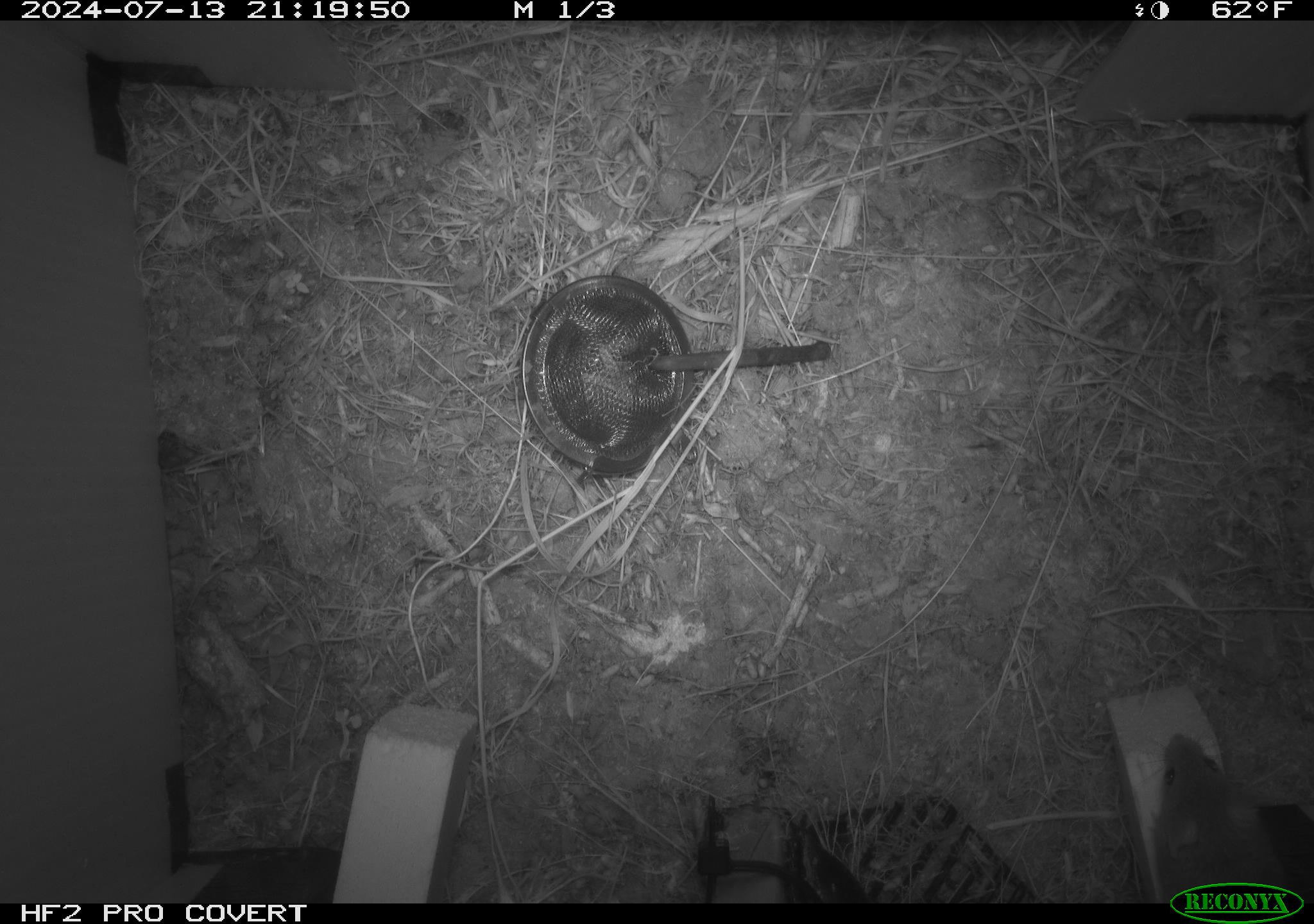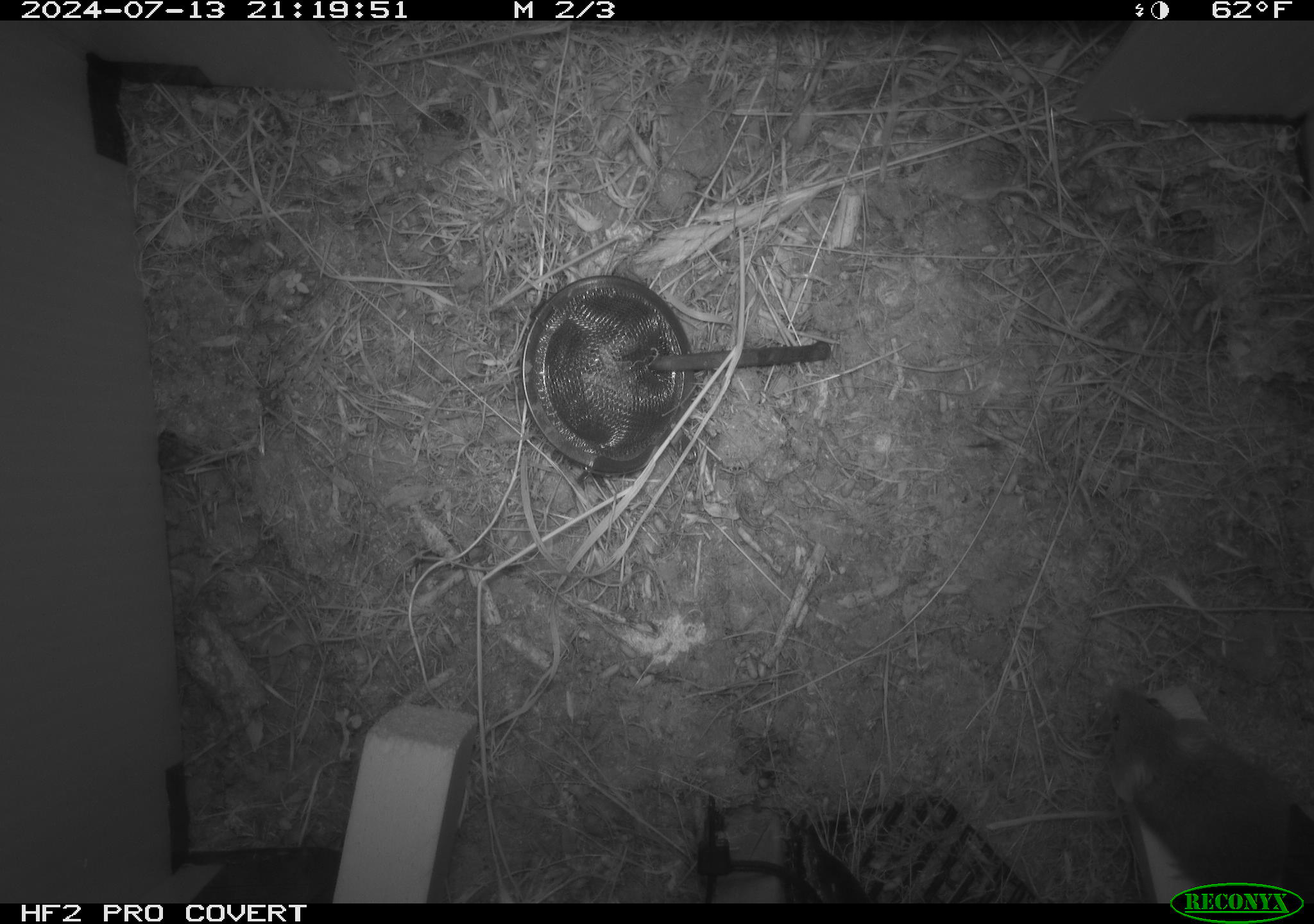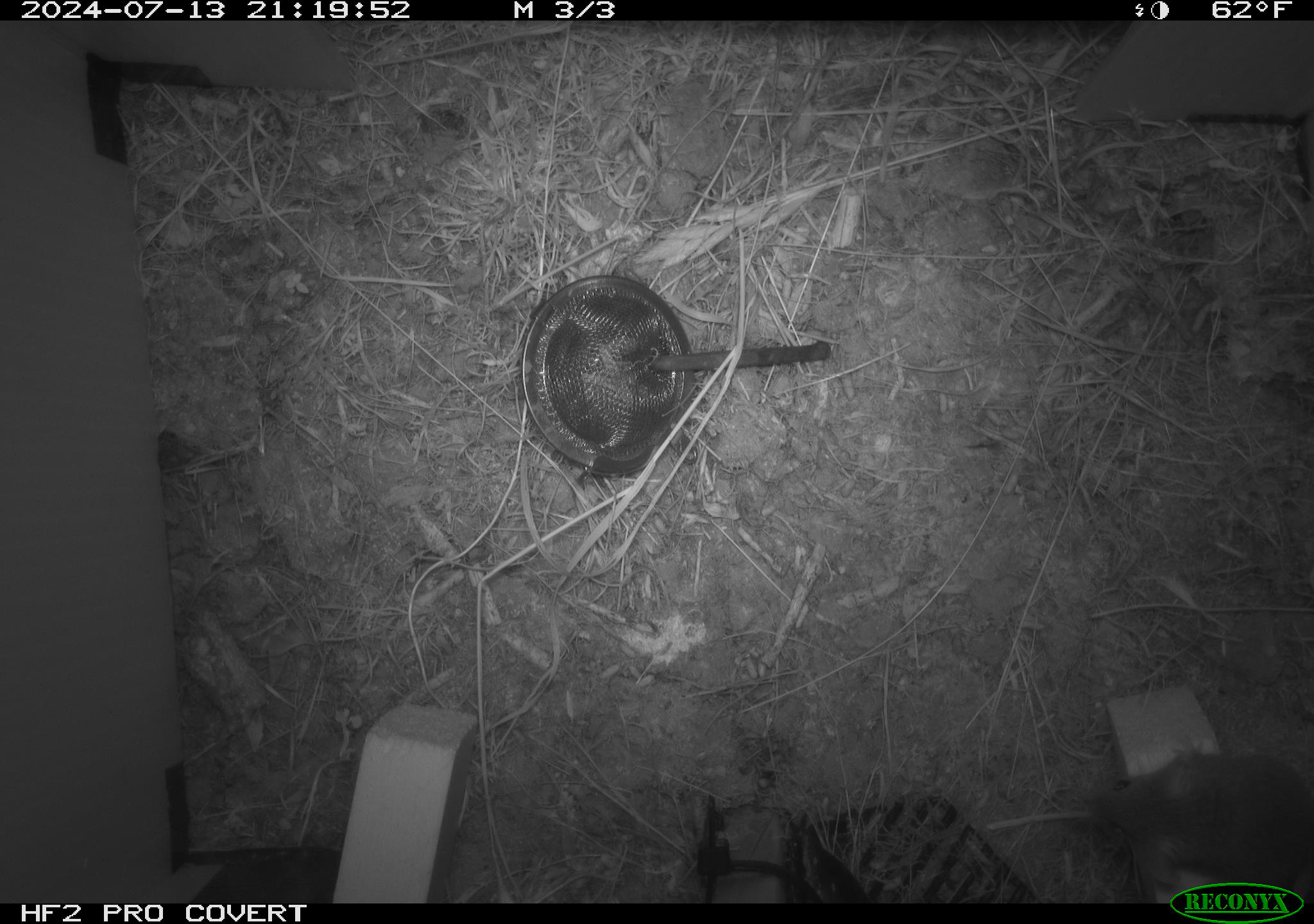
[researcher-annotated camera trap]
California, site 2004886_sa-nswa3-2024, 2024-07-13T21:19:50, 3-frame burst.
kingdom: Animalia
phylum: Chordata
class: Mammalia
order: Rodentia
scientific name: Rodentia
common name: rodent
Rodent (Rodentia).